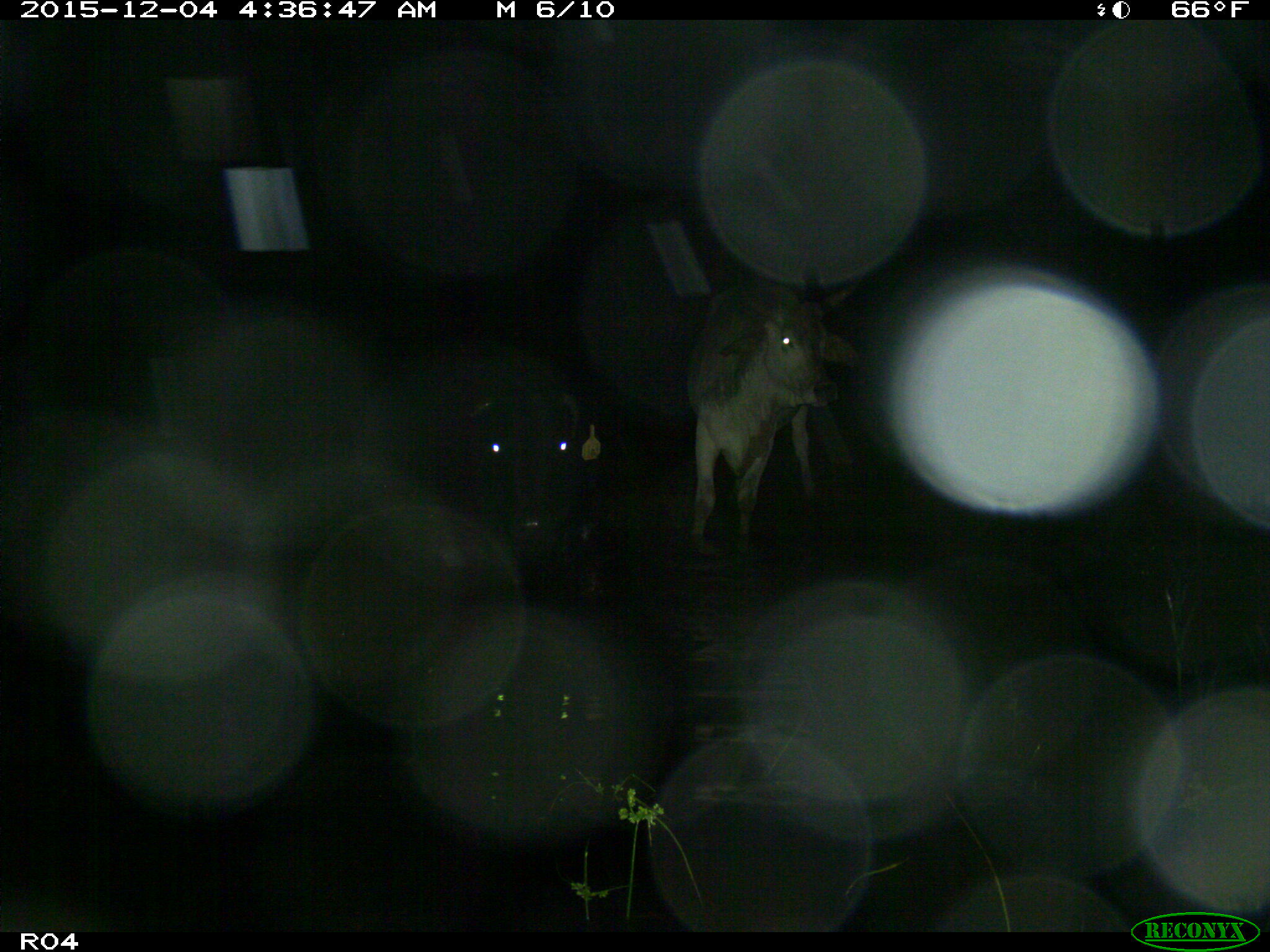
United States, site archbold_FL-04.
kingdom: Animalia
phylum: Chordata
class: Mammalia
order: Artiodactyla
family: Bovidae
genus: Bos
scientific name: Bos taurus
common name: domestic cow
Bos taurus (domestic cow).